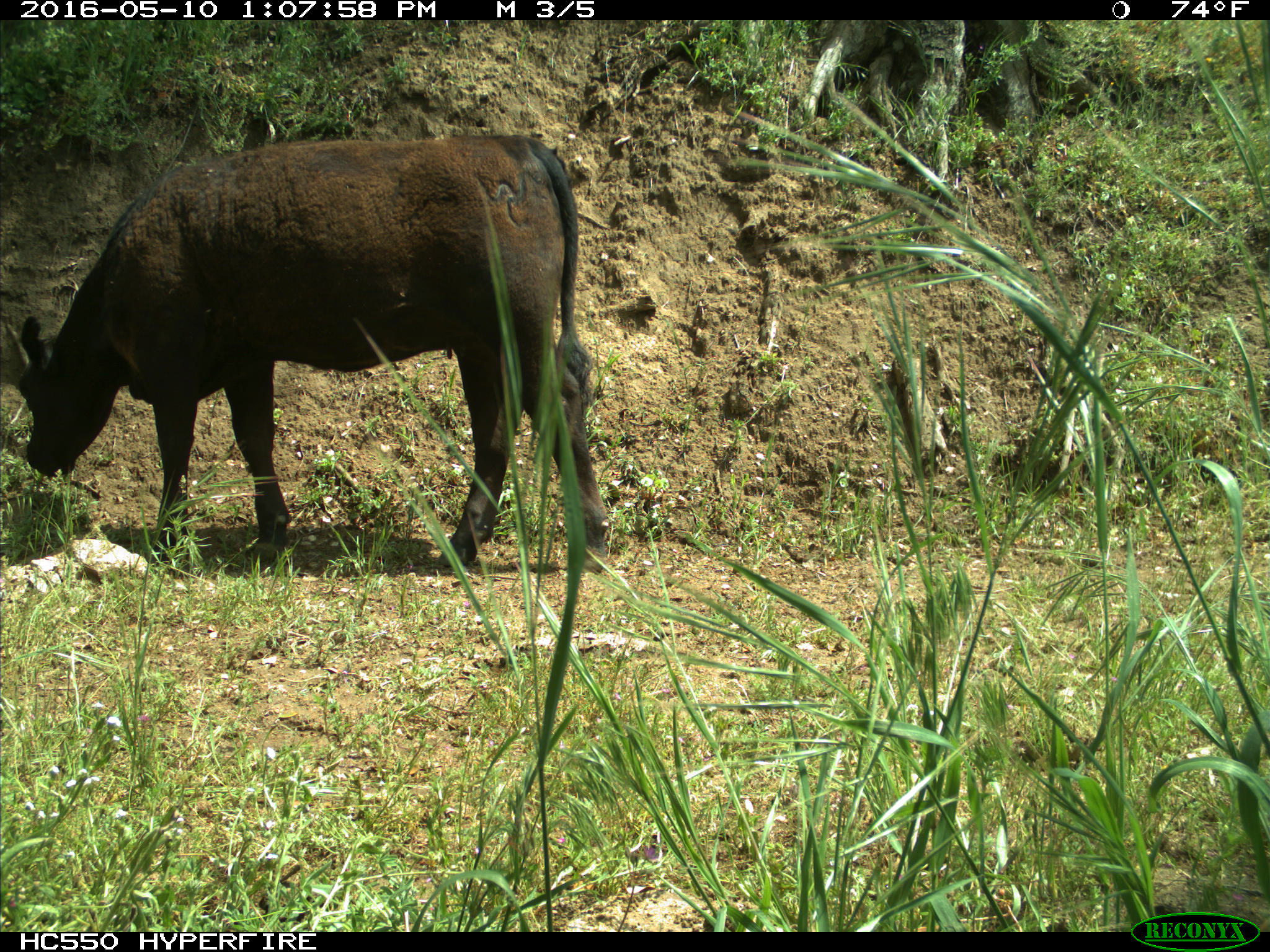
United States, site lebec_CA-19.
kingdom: Animalia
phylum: Chordata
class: Mammalia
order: Artiodactyla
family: Bovidae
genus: Bos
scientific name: Bos taurus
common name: domestic cow